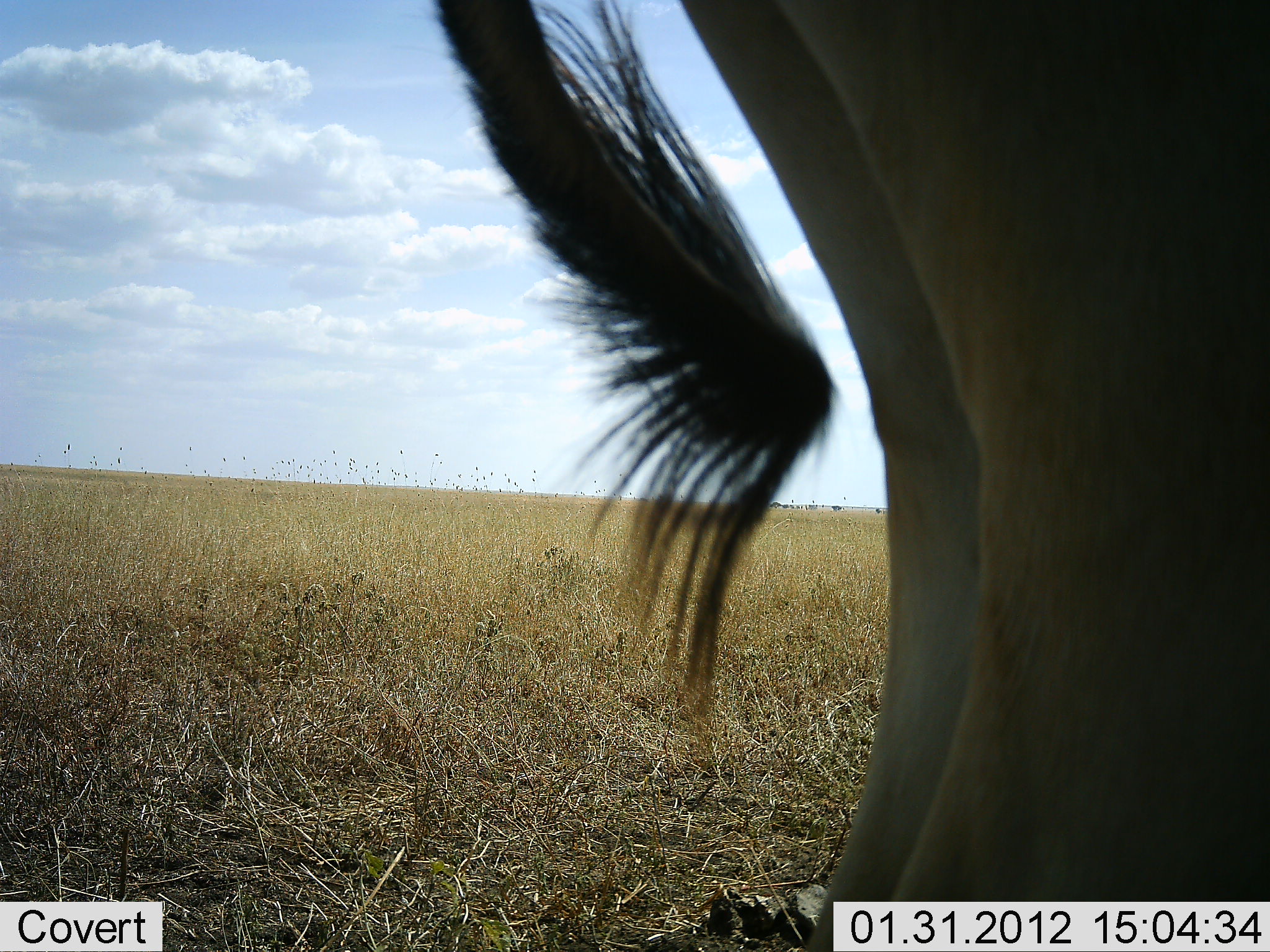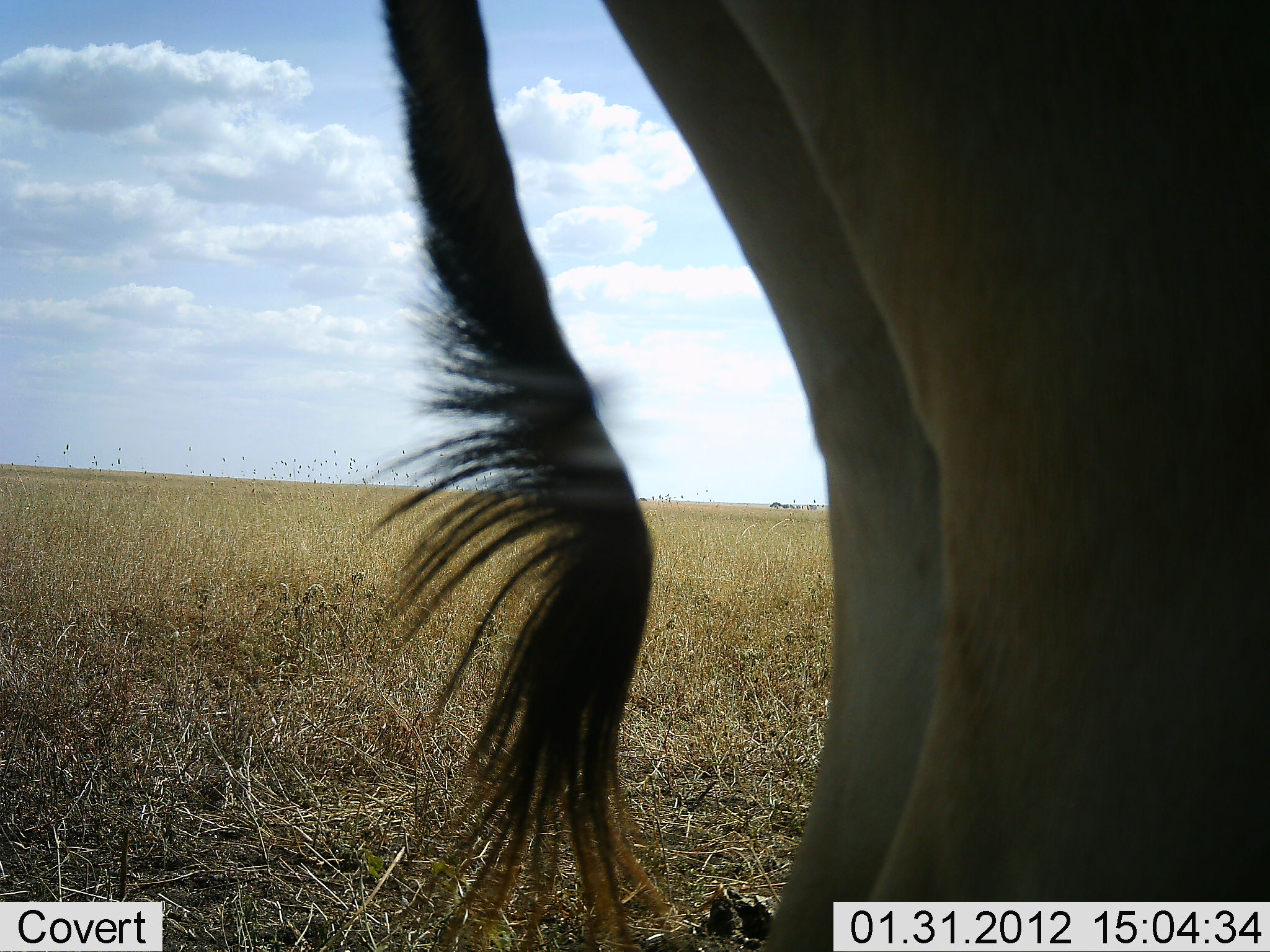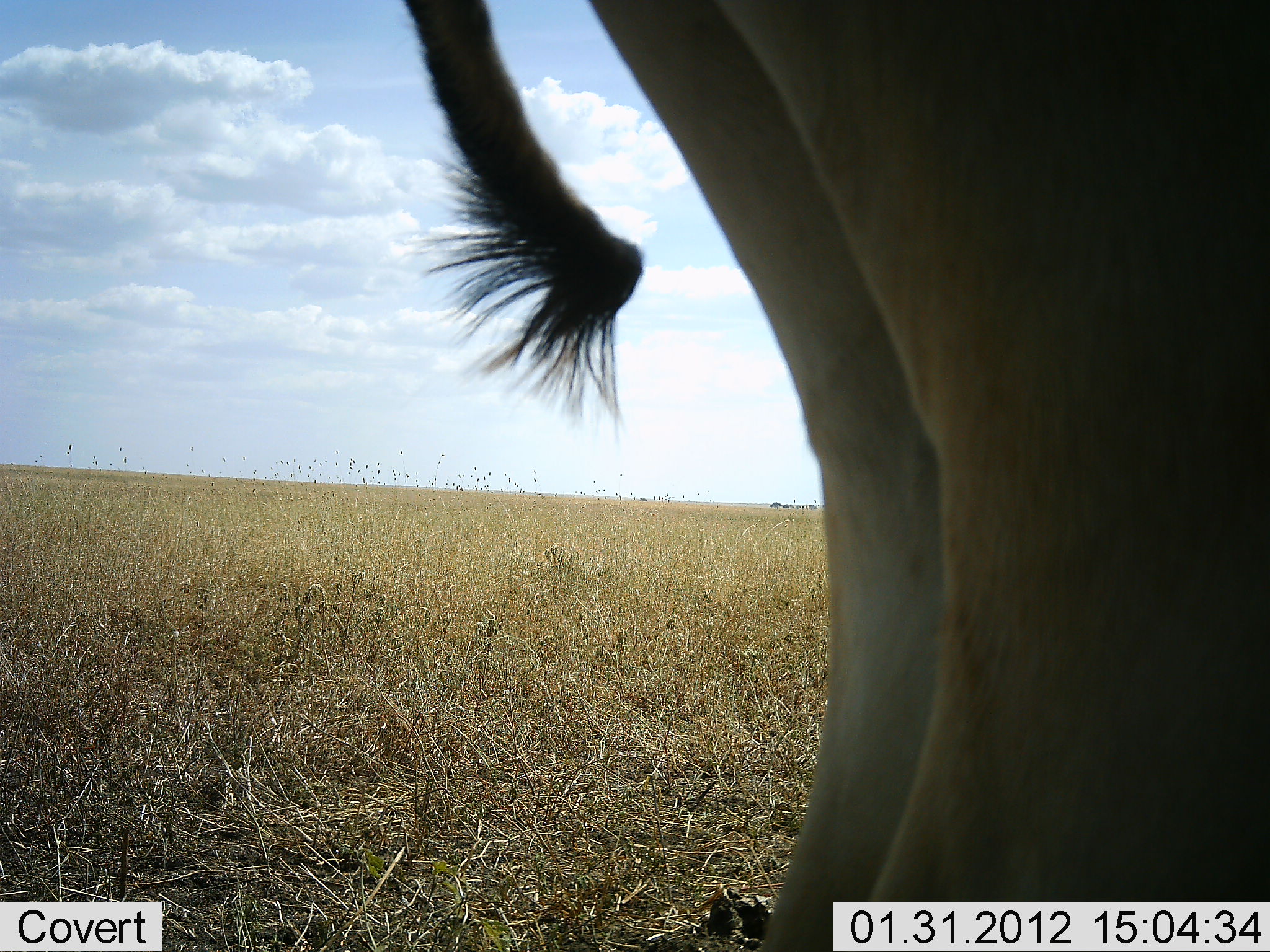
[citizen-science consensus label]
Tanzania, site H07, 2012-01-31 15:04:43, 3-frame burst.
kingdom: Animalia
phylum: Chordata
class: Mammalia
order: Artiodactyla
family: Bovidae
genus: Alcelaphus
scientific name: Alcelaphus buselaphus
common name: hartebeest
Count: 1.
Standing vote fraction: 100%.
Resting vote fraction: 0%.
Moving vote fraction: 0%.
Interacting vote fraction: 0%.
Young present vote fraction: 0%.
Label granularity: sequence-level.